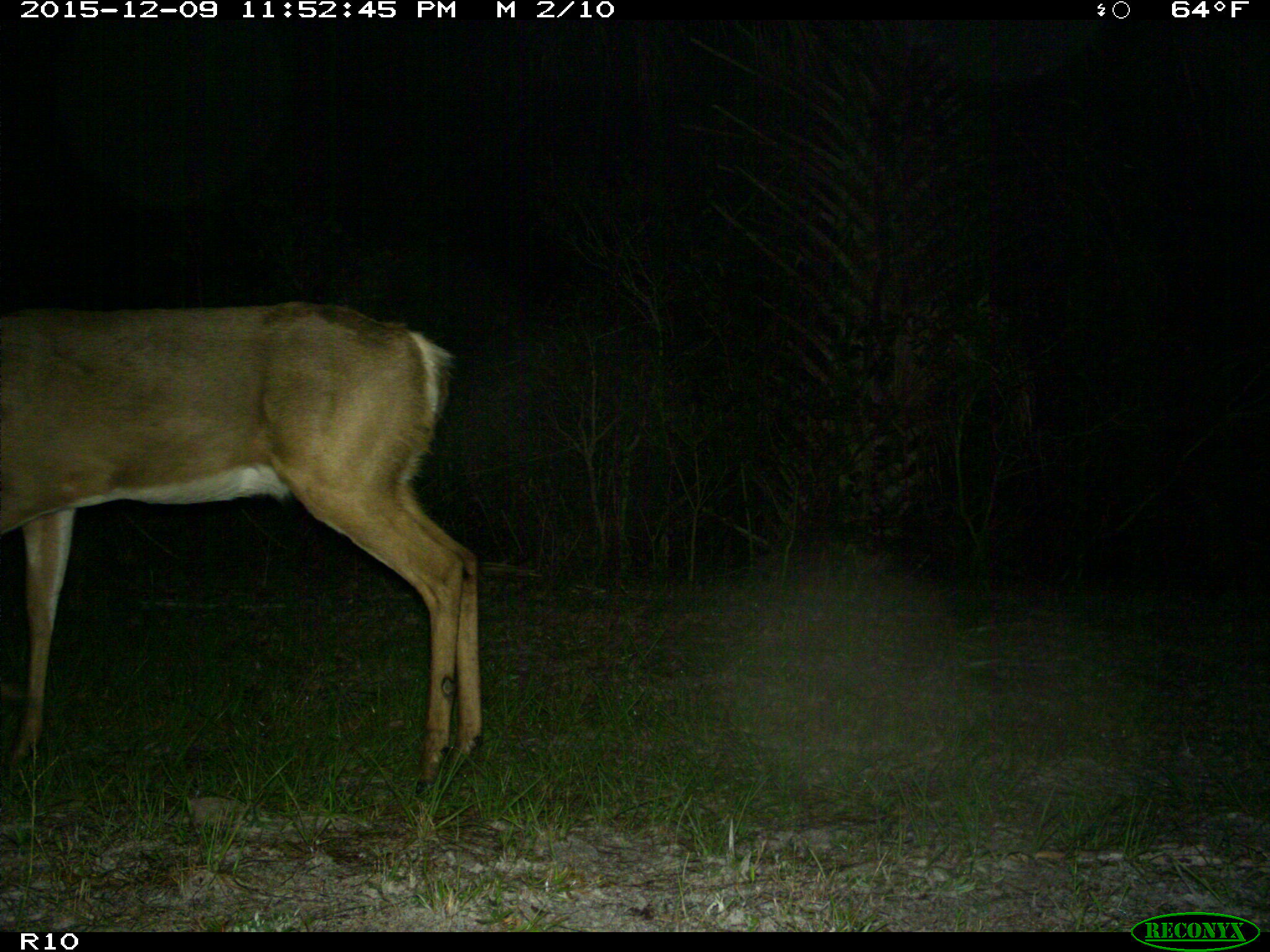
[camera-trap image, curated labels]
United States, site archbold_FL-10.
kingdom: Animalia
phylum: Chordata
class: Mammalia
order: Artiodactyla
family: Cervidae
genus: Odocoileus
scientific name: Odocoileus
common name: deer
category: unidentified deer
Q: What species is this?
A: Unidentified deer (deer) (Odocoileus).